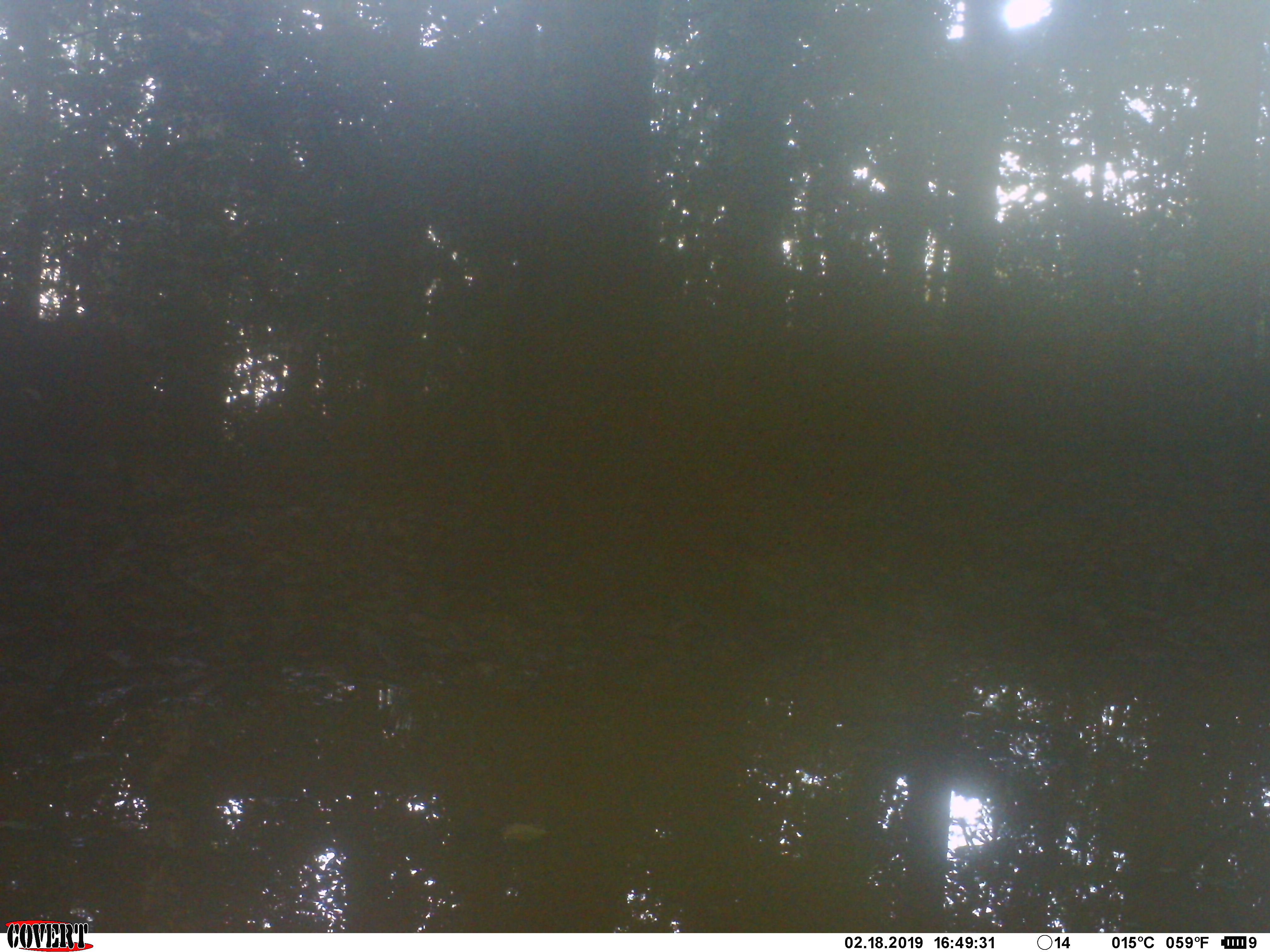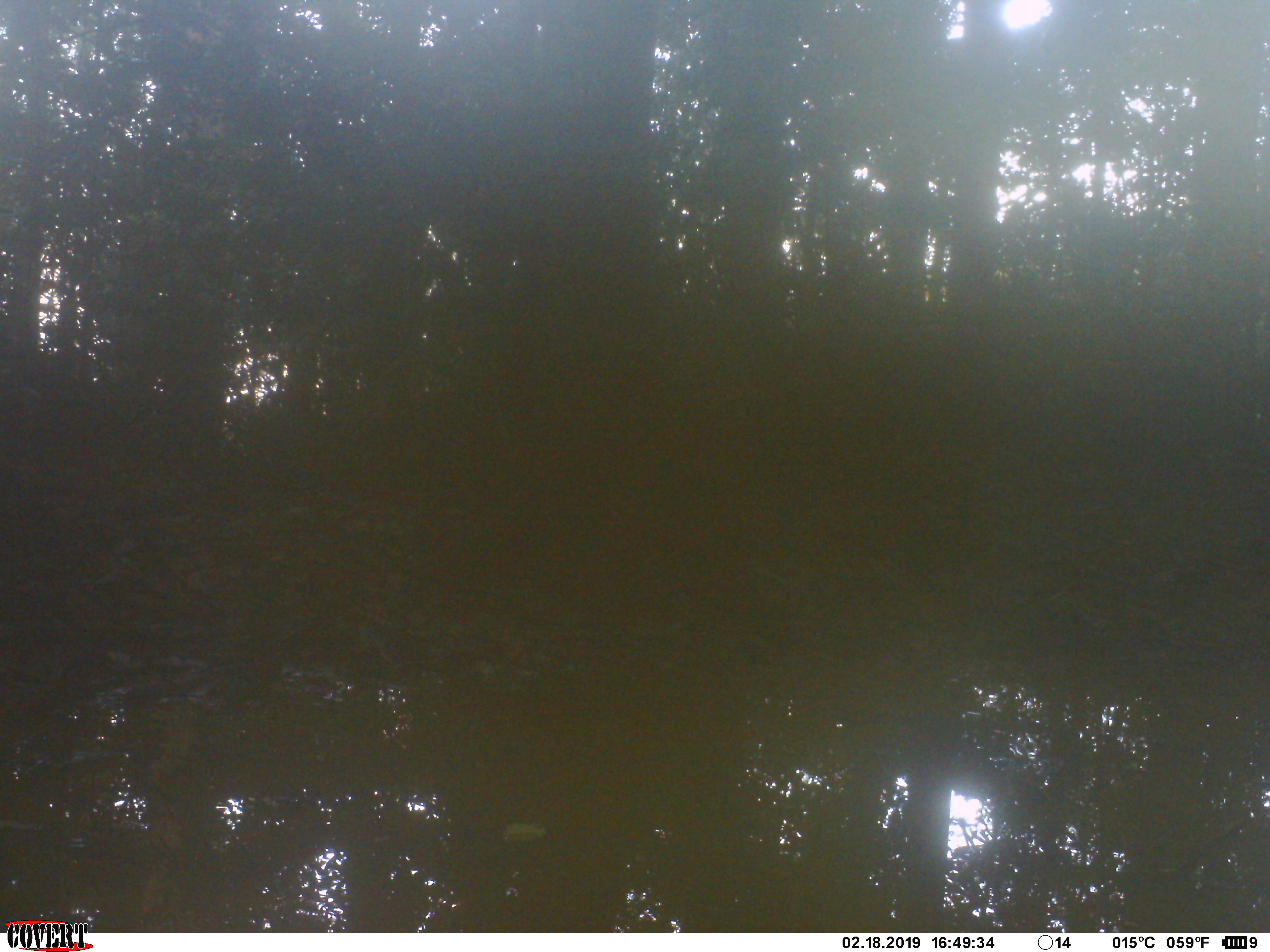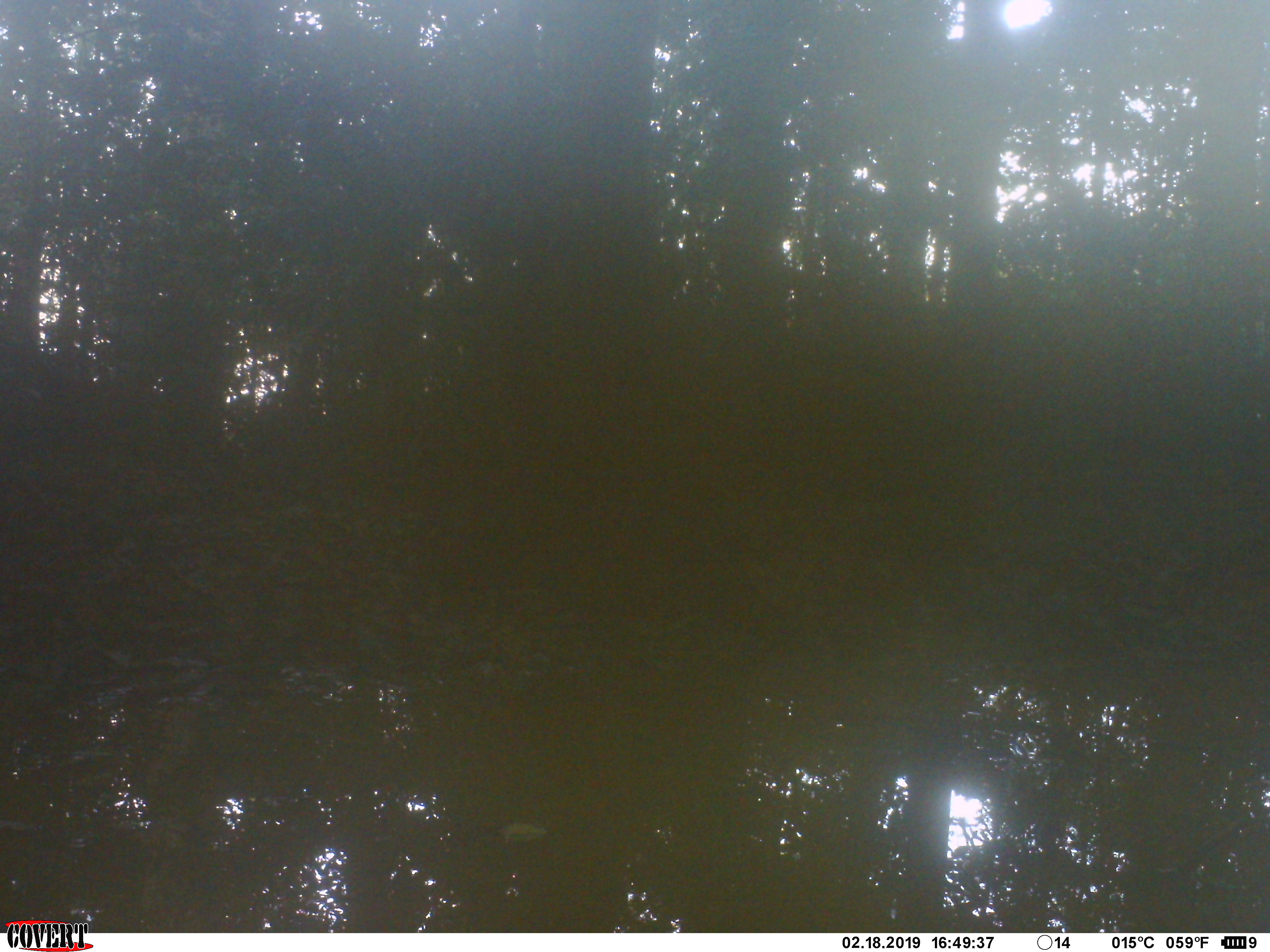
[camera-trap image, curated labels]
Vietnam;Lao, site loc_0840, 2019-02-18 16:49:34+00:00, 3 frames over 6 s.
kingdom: Animalia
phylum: Chordata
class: Mammalia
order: Artiodactyla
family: Suidae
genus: Sus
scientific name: Sus scrofa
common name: eurasian wild pig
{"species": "eurasian wild pig (Sus scrofa)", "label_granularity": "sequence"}